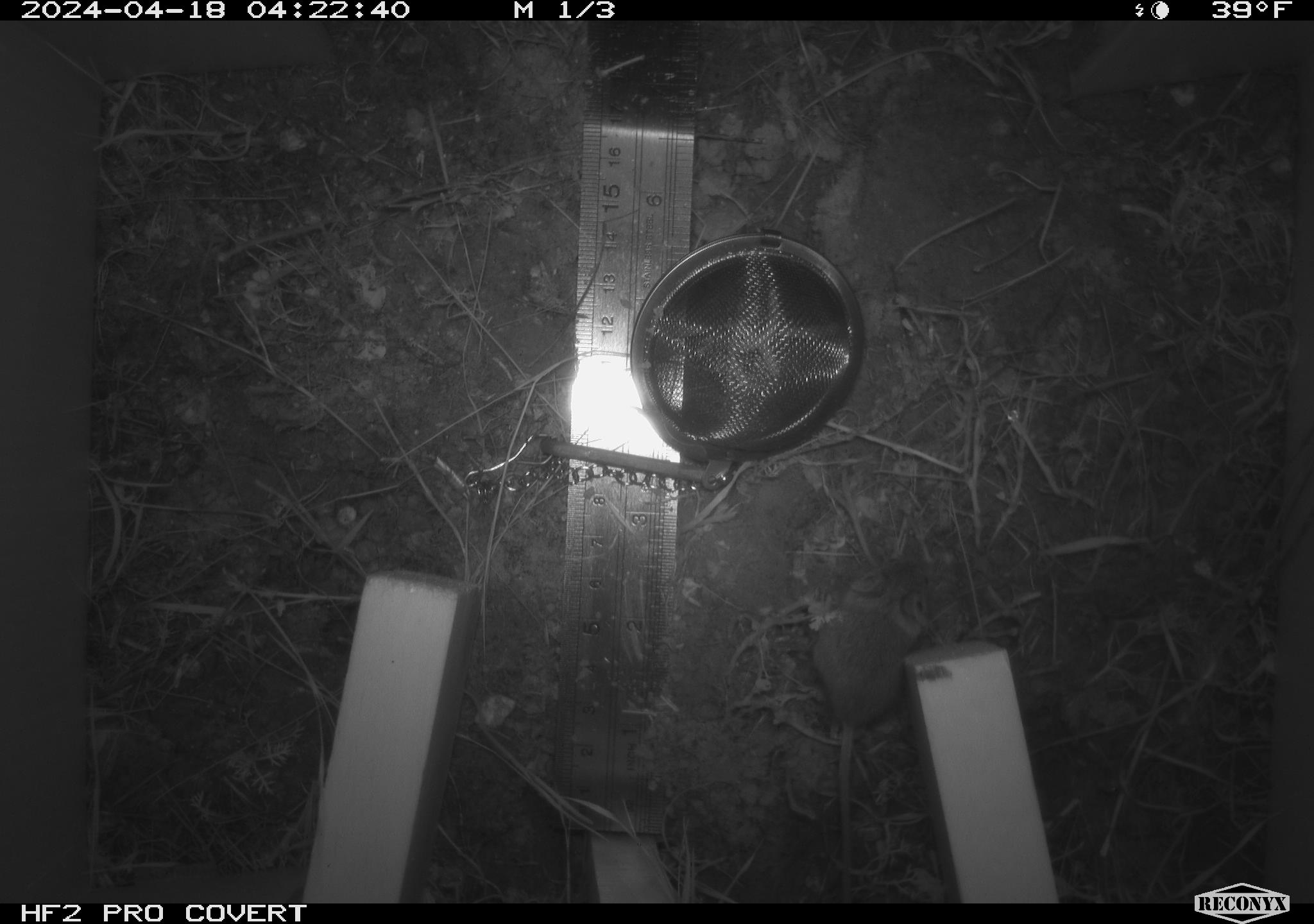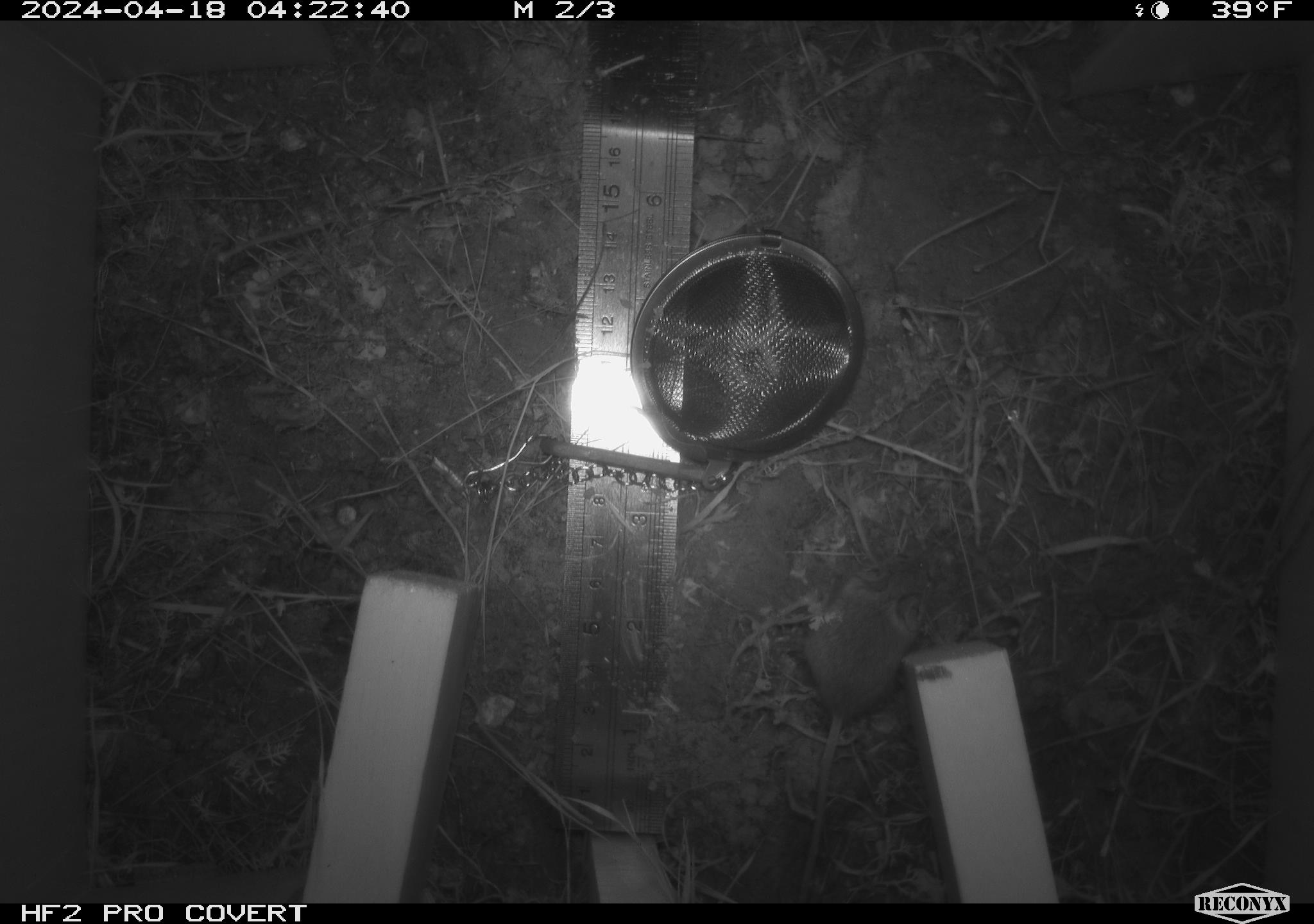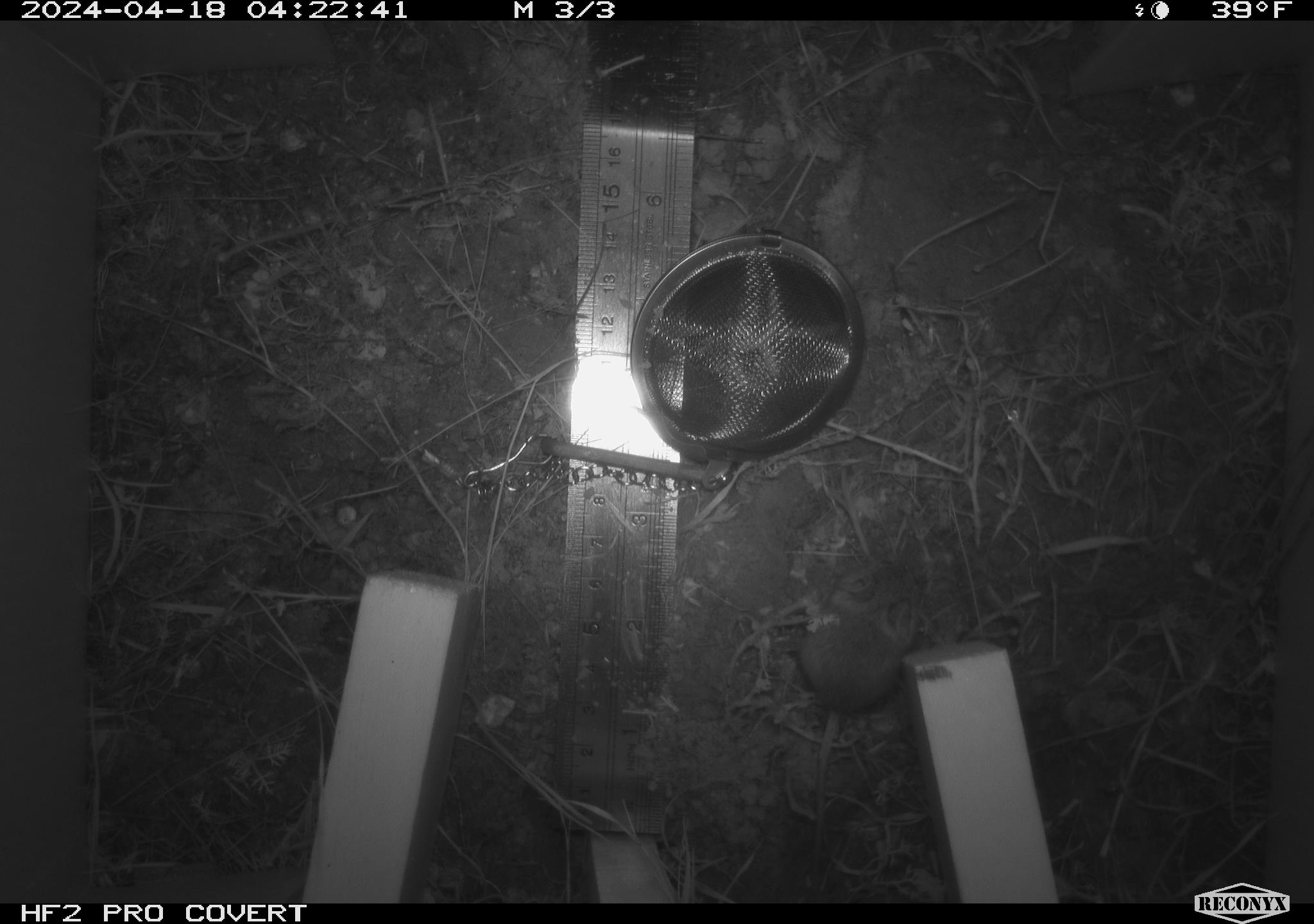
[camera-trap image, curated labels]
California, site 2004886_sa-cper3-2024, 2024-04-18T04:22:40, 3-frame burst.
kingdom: Animalia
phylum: Chordata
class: Mammalia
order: Rodentia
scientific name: Rodentia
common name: rodent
Rodent (Rodentia).